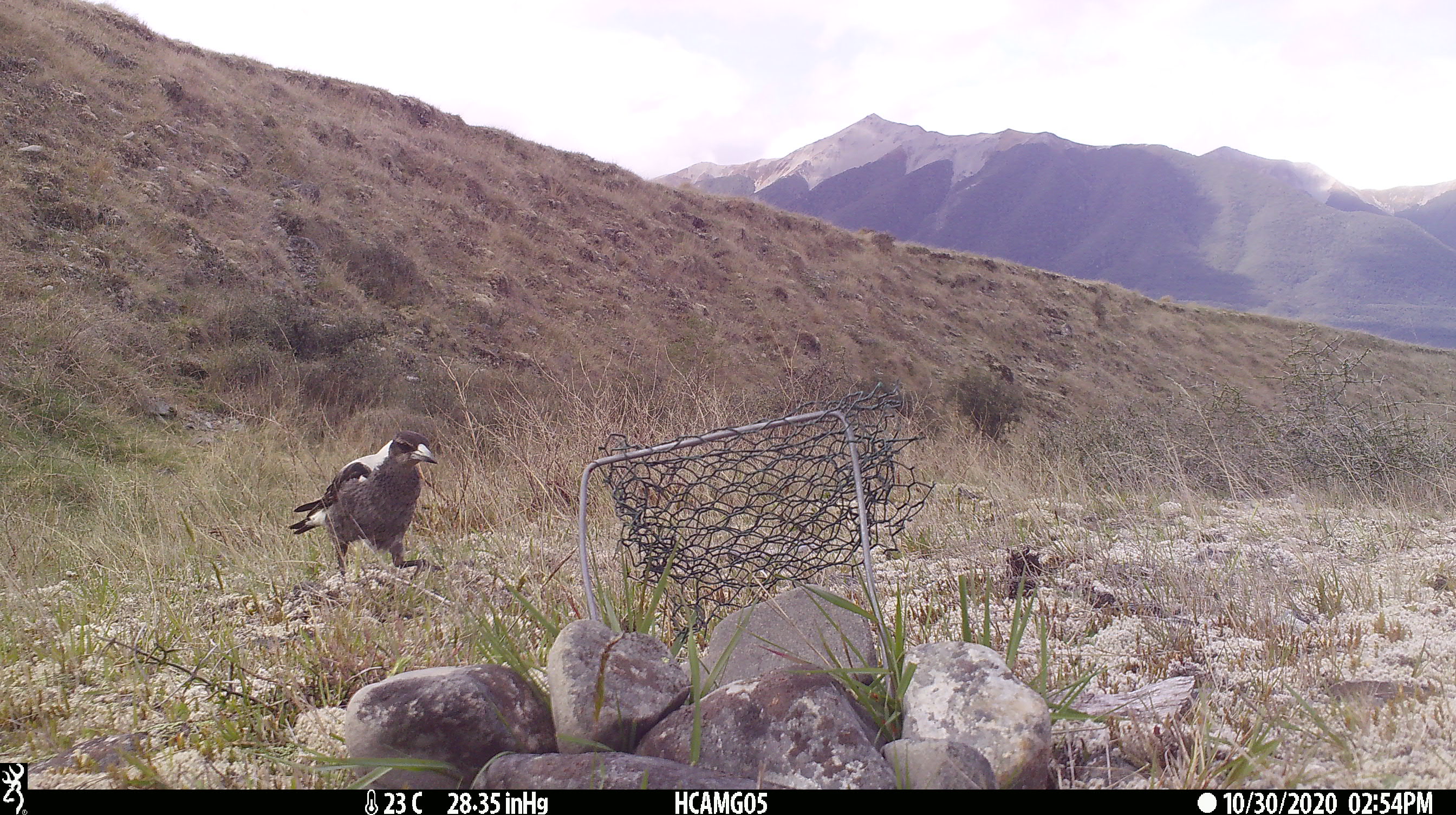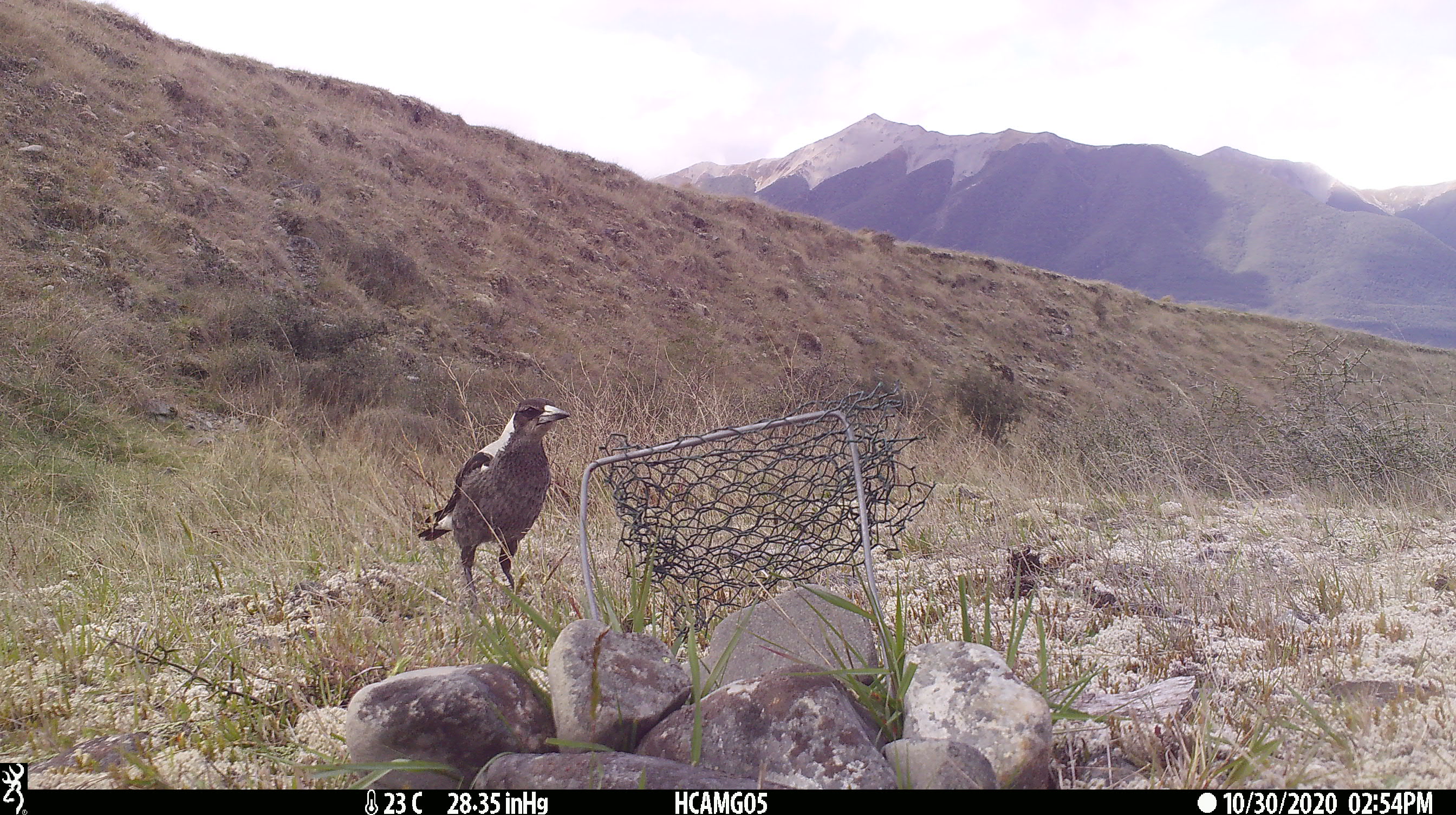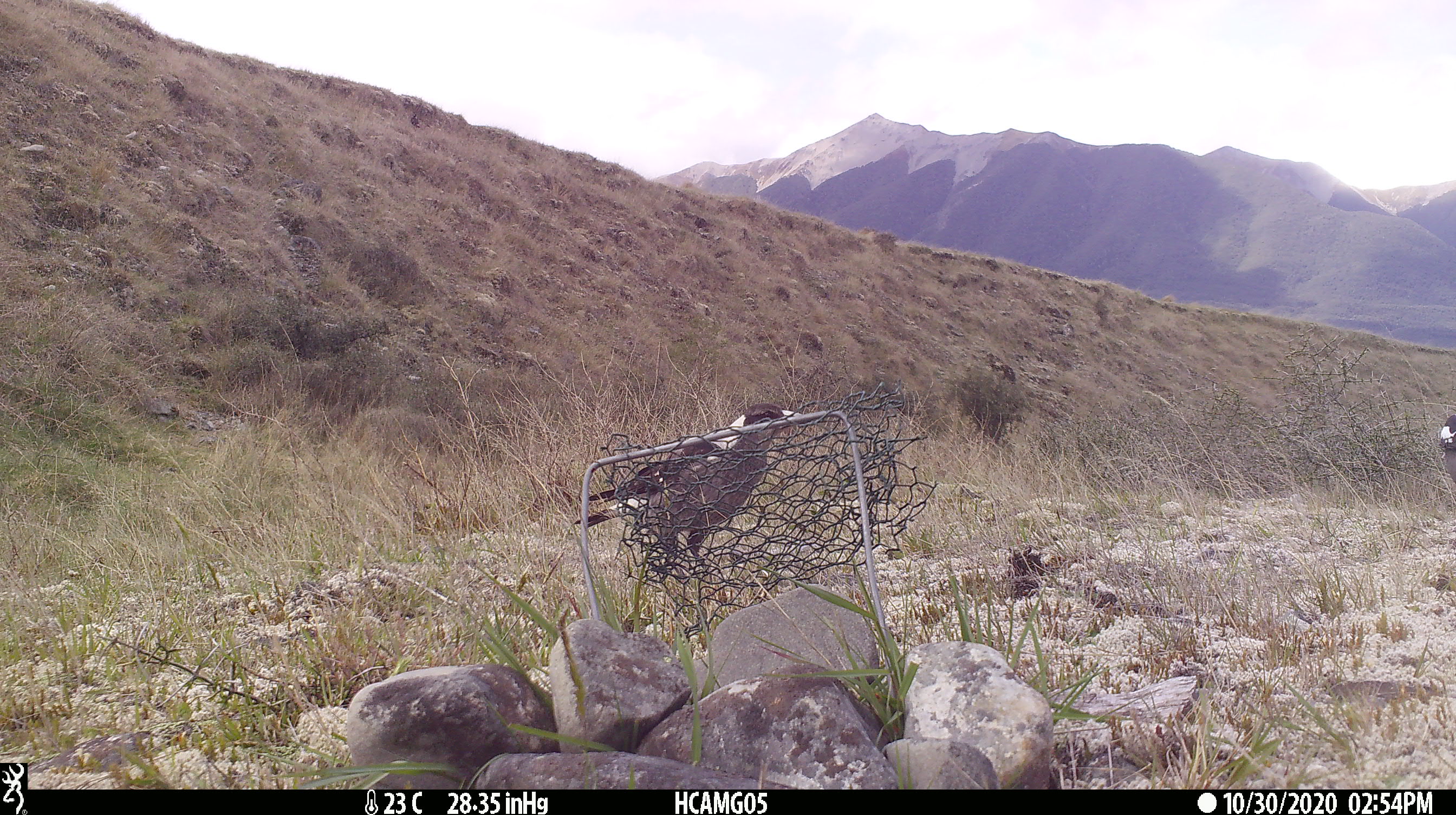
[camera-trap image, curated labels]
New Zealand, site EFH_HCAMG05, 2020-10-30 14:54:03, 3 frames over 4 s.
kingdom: Animalia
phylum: Chordata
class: Aves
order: Passeriformes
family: Artamidae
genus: Gymnorhina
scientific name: Gymnorhina tibicen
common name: australian magpie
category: magpie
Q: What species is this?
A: Magpie (australian magpie) (Gymnorhina tibicen).